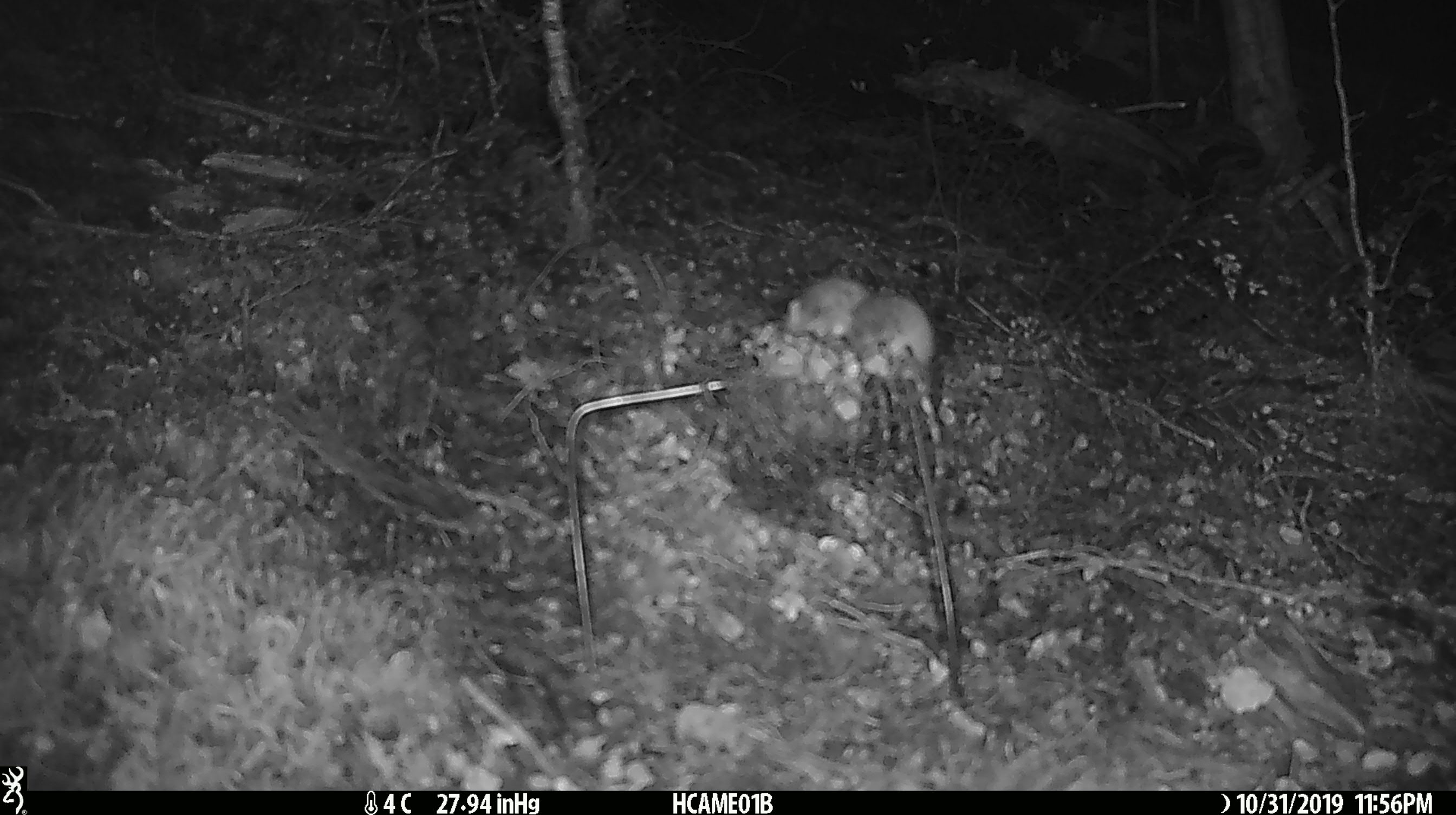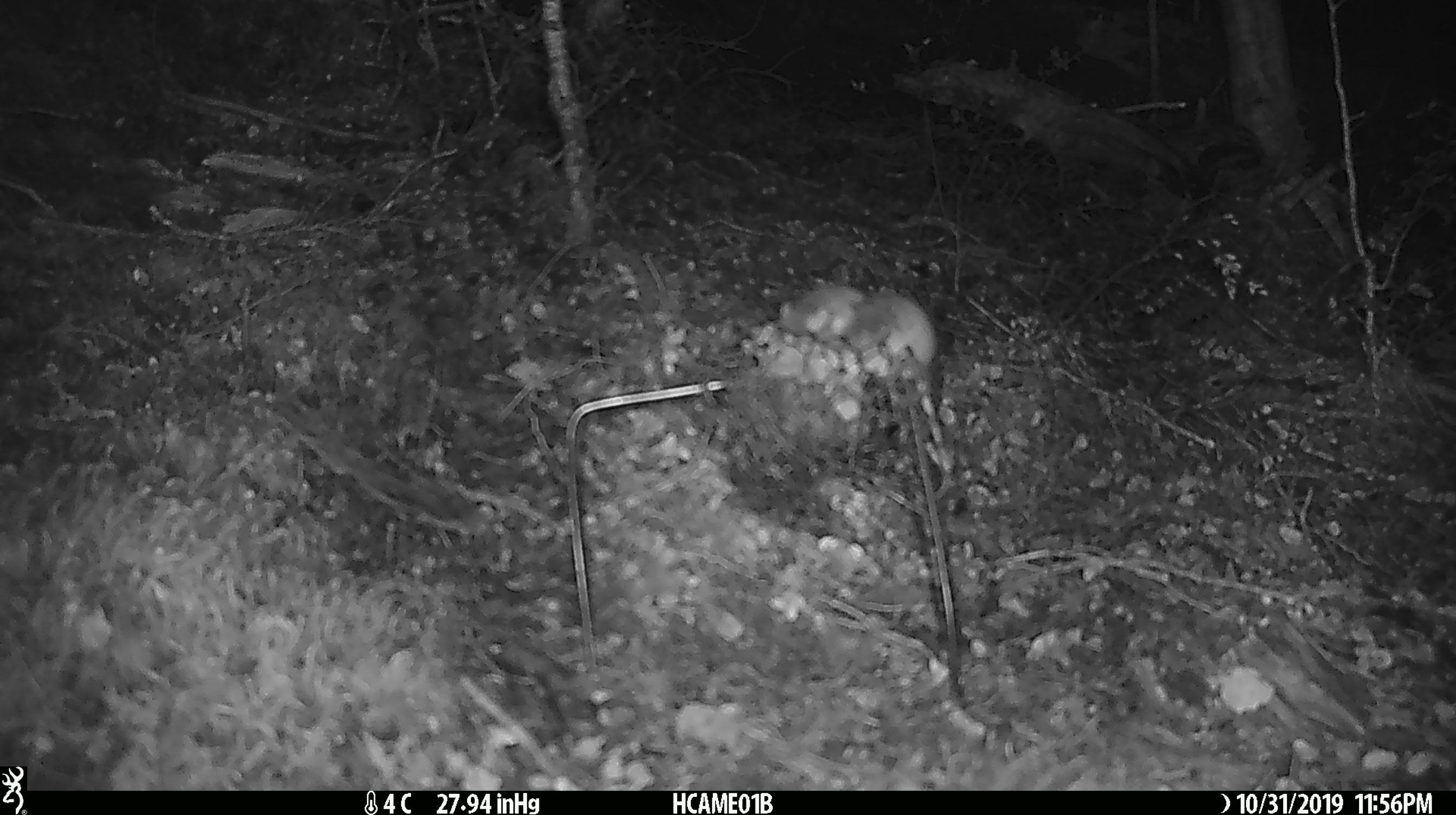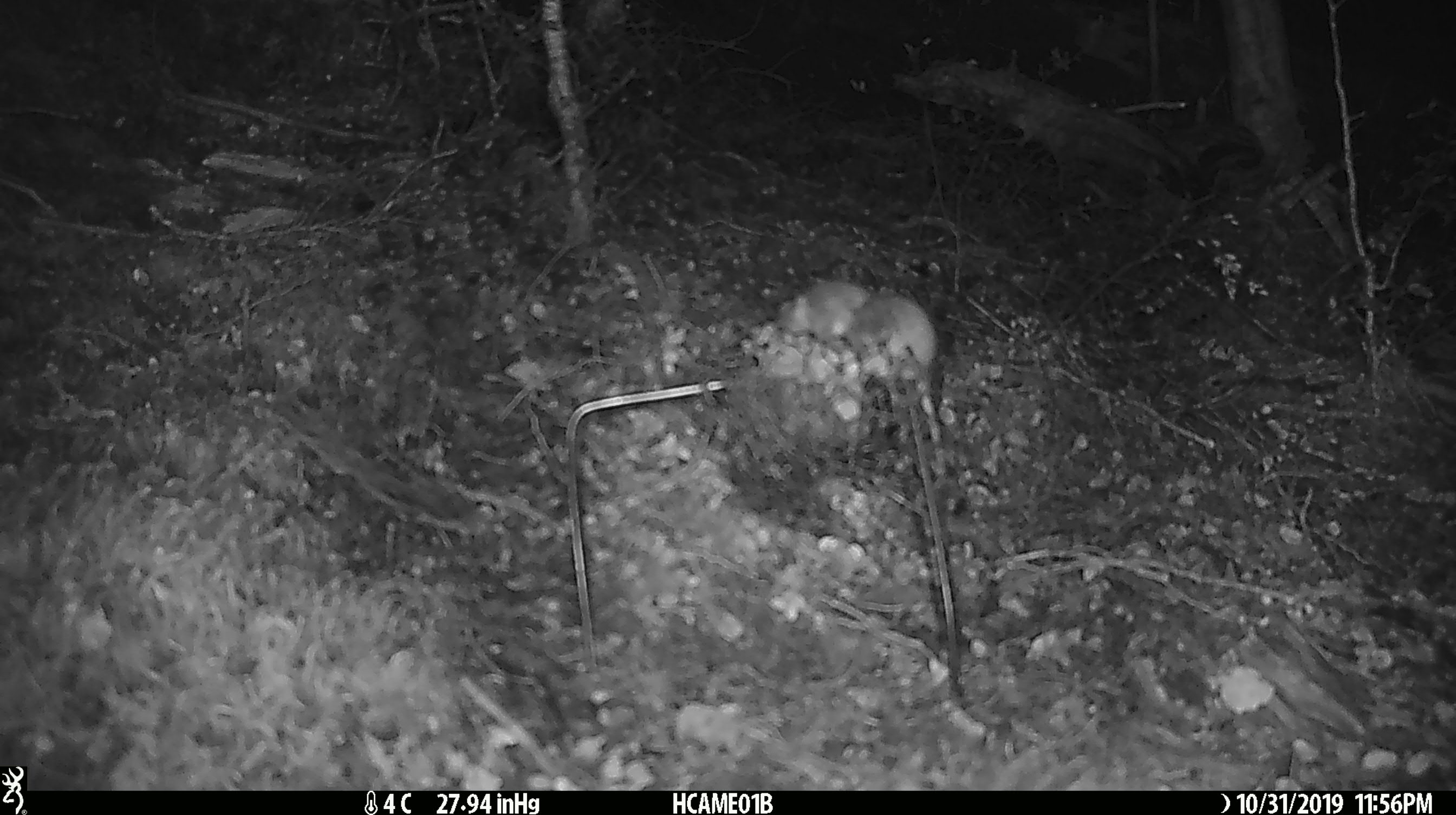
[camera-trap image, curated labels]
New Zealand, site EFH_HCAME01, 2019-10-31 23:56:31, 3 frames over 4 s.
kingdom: Animalia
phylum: Chordata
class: Mammalia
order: Rodentia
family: Muridae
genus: Mus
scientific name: Mus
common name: mouse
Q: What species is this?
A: Mouse (Mus).